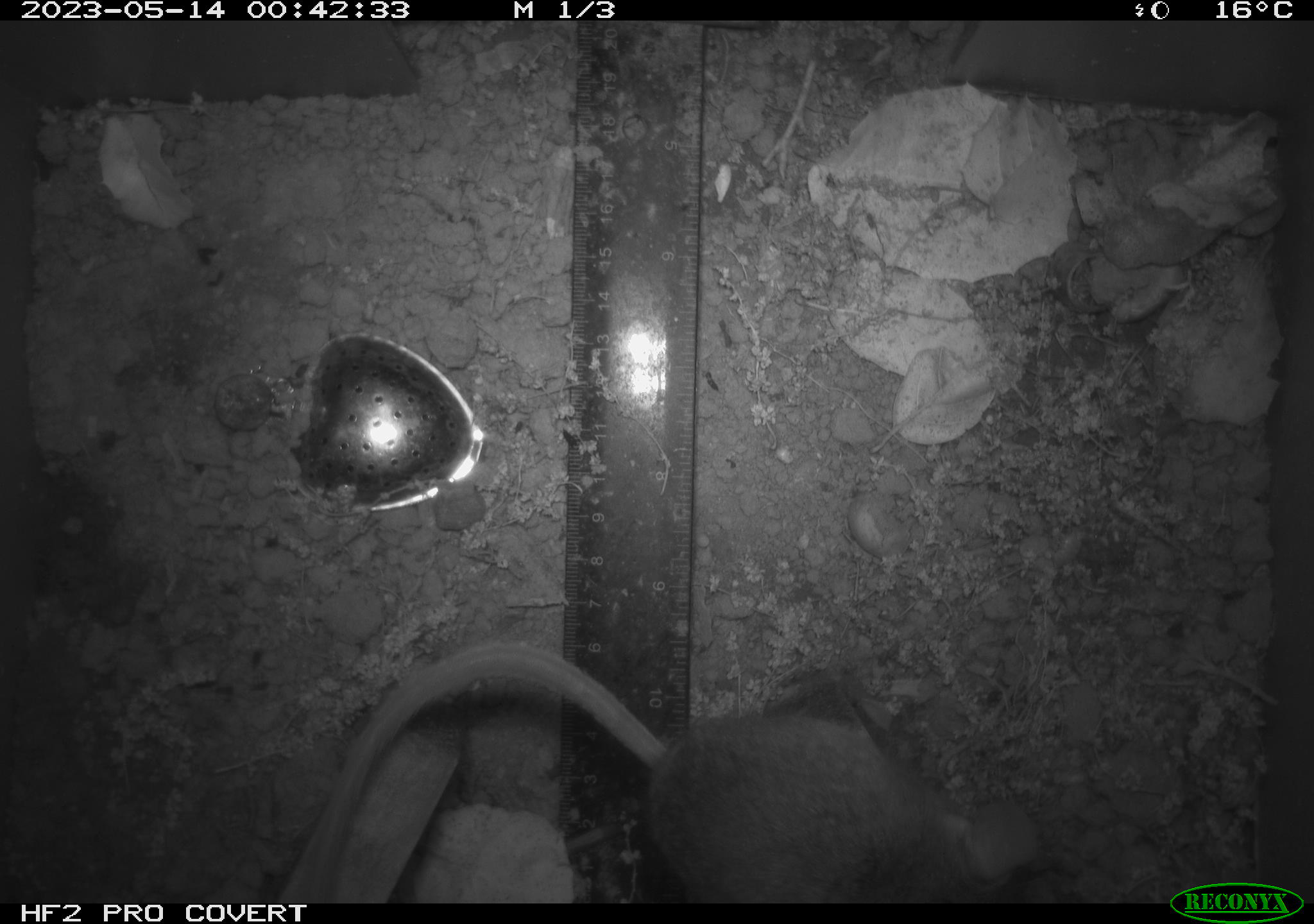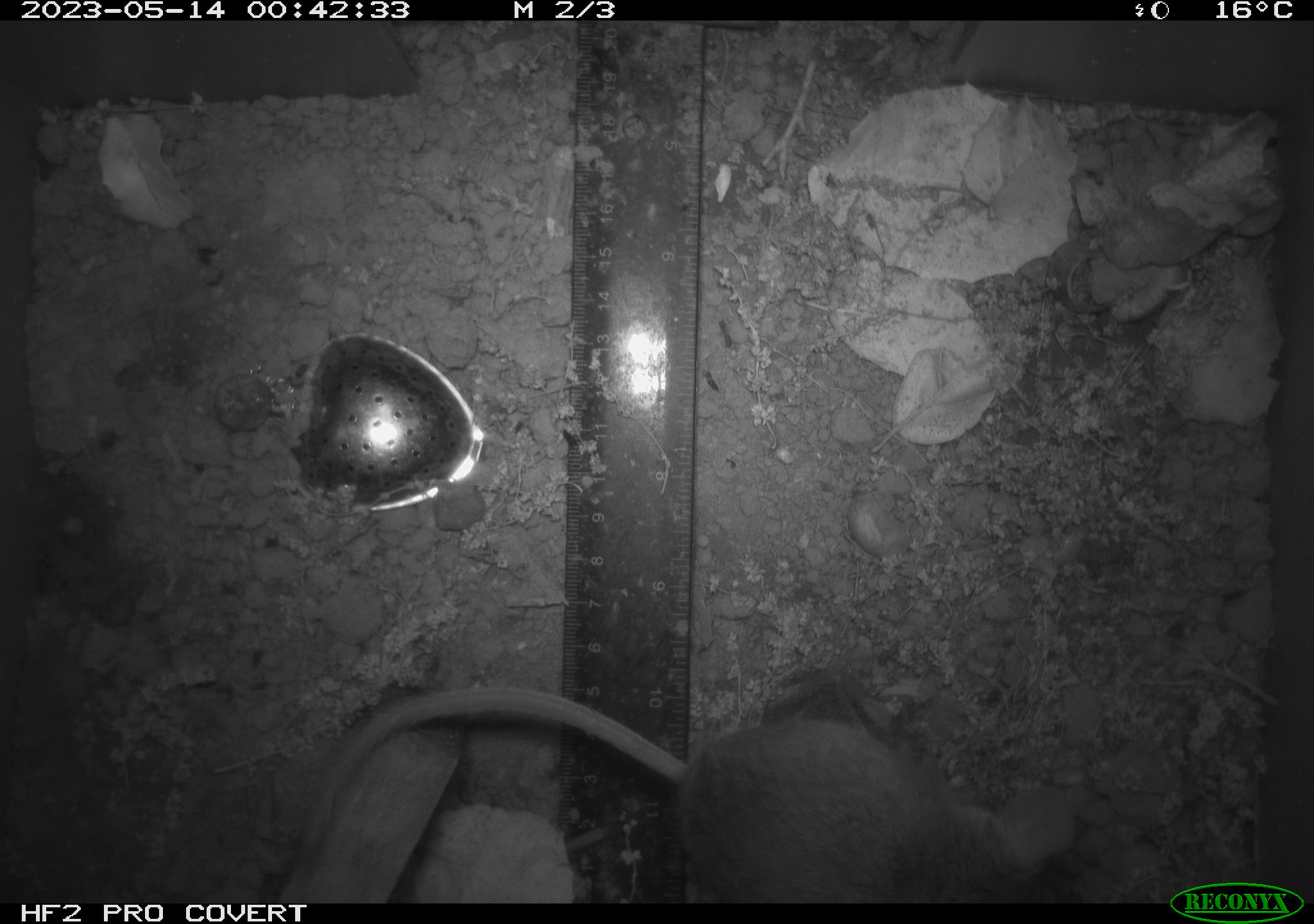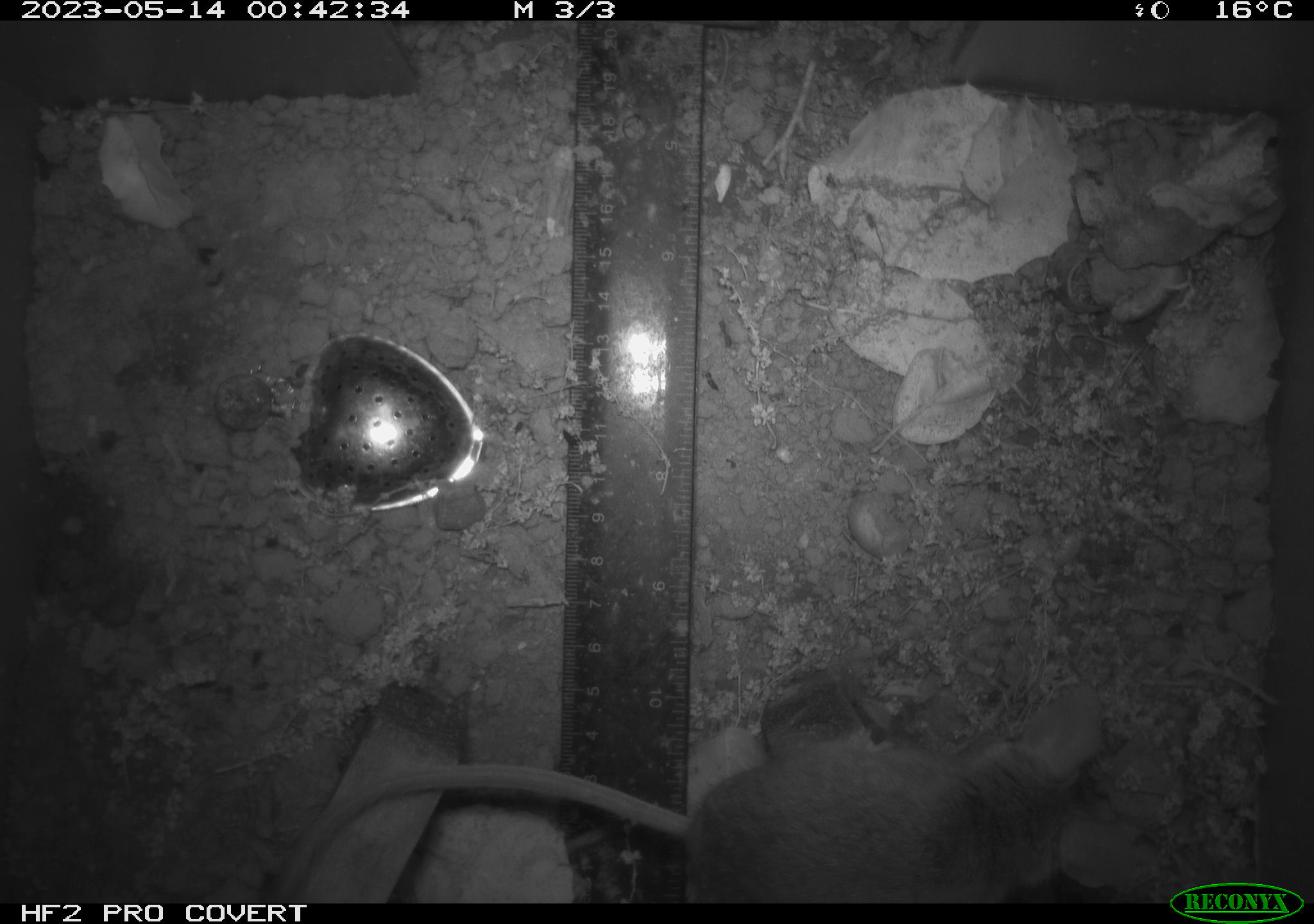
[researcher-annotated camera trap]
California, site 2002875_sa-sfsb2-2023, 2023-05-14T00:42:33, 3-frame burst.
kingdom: Animalia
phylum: Chordata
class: Mammalia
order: Rodentia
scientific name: Rodentia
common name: mouse species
Mouse species (Rodentia).